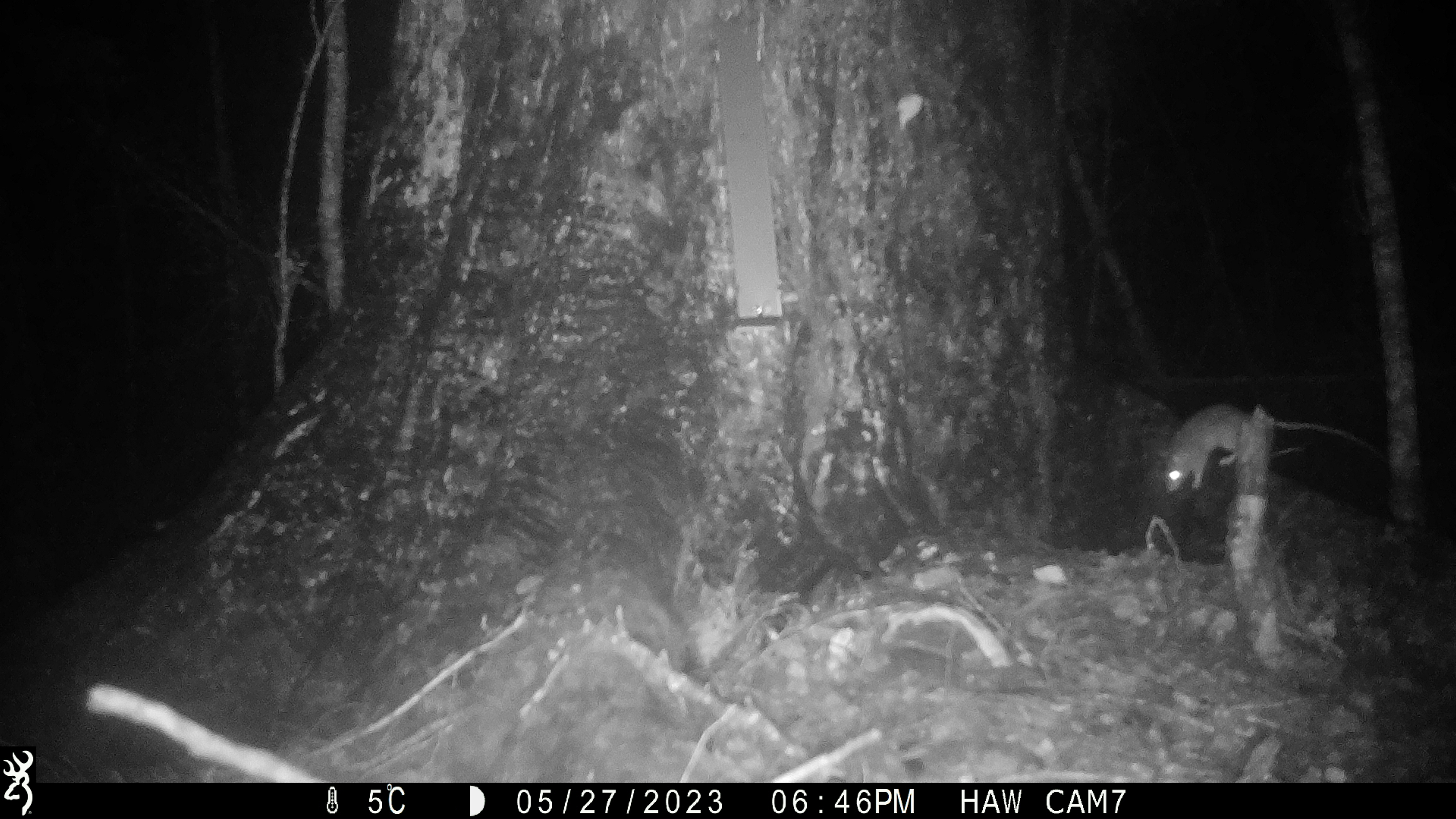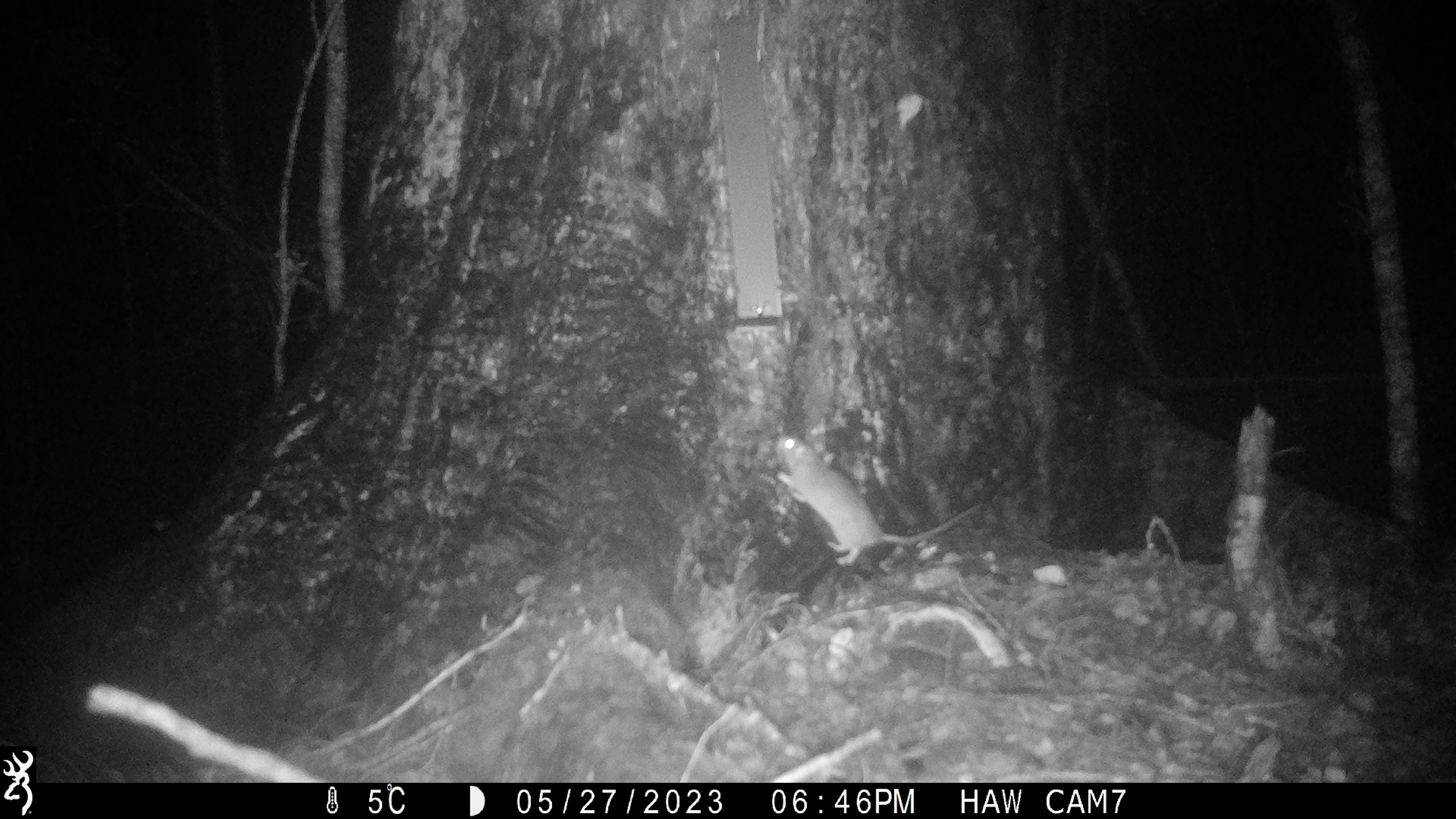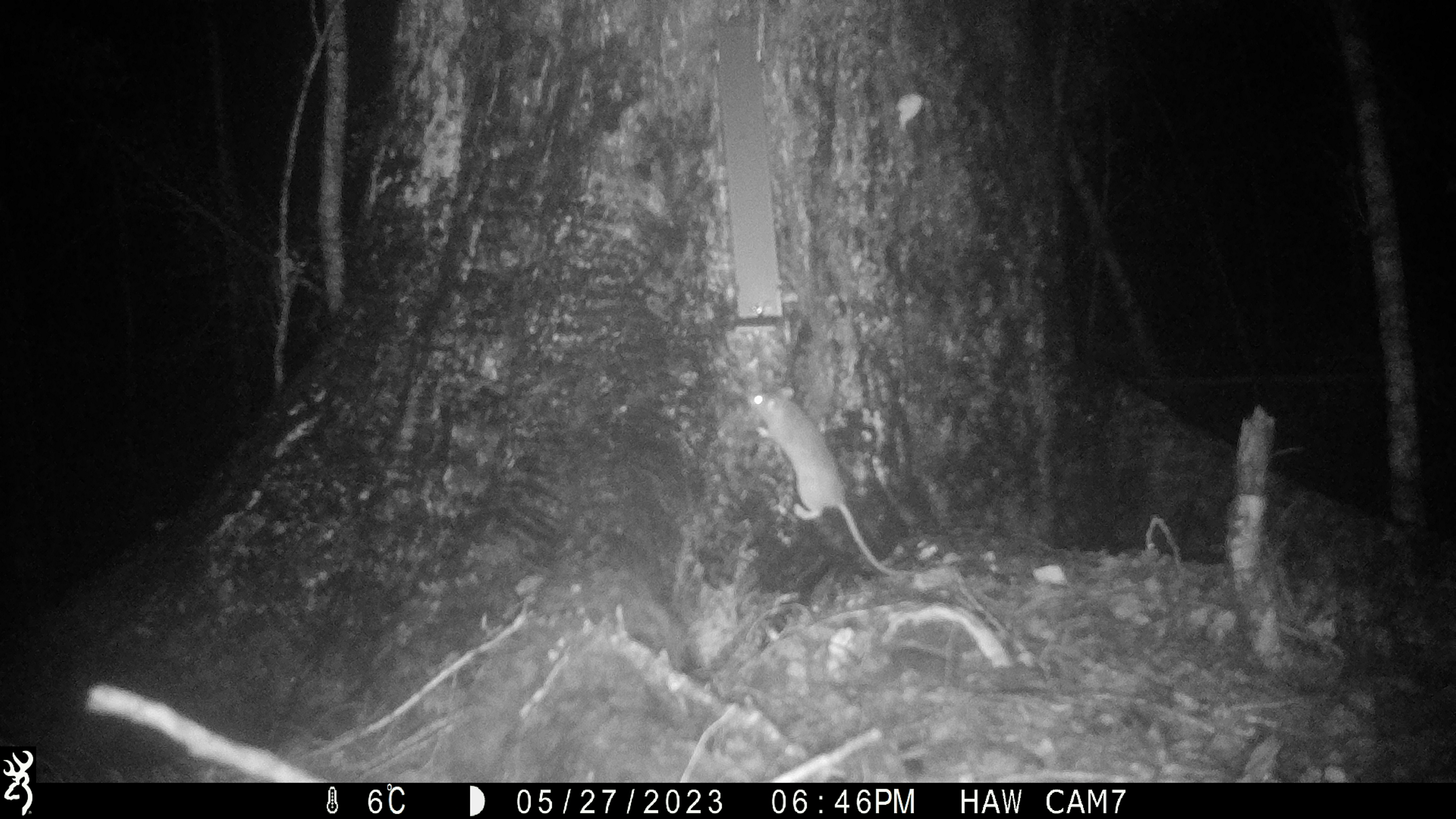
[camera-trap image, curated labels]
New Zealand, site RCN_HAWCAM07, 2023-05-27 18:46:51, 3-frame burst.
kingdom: Animalia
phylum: Chordata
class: Mammalia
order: Rodentia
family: Muridae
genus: Rattus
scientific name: Rattus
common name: rat